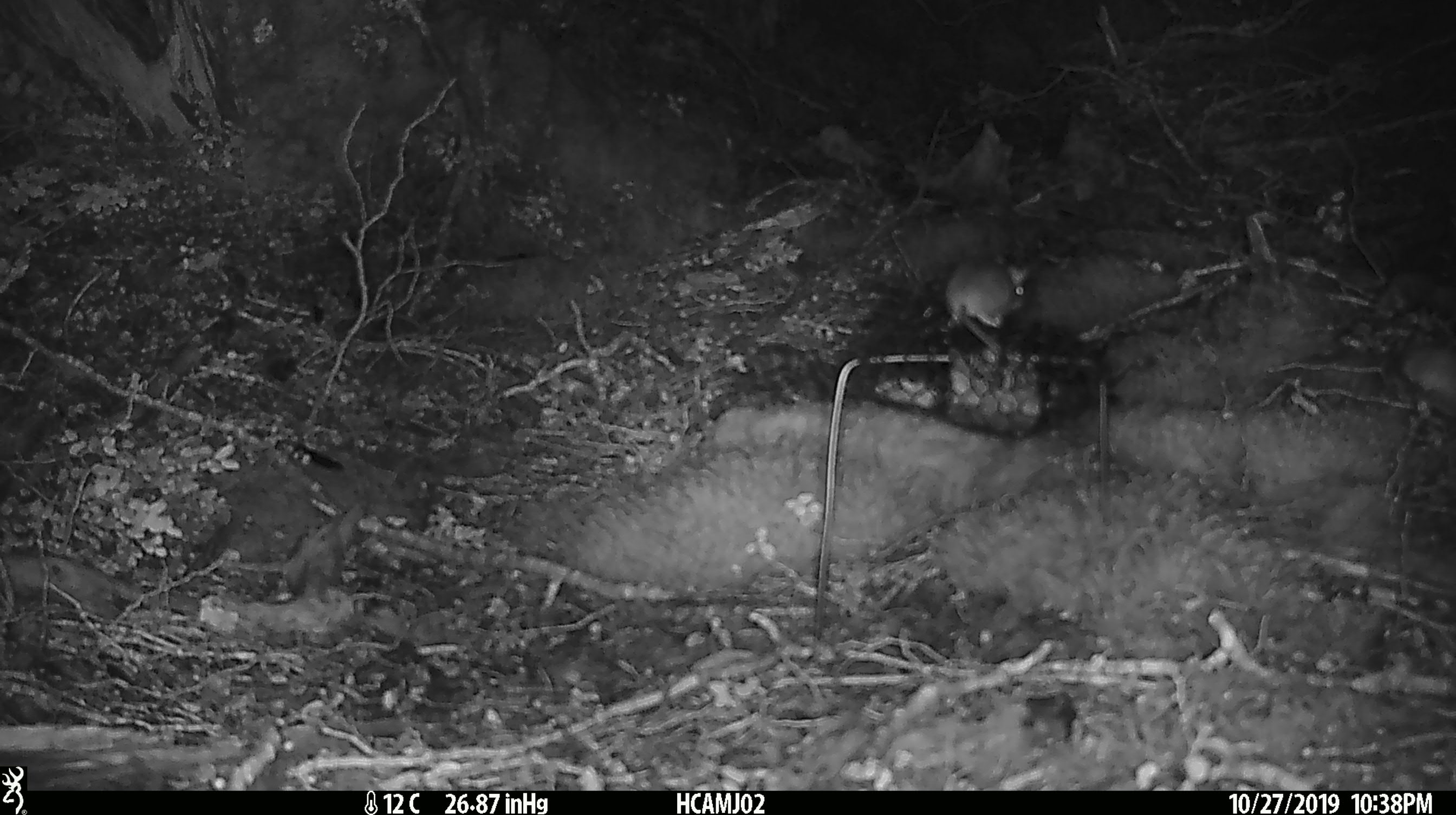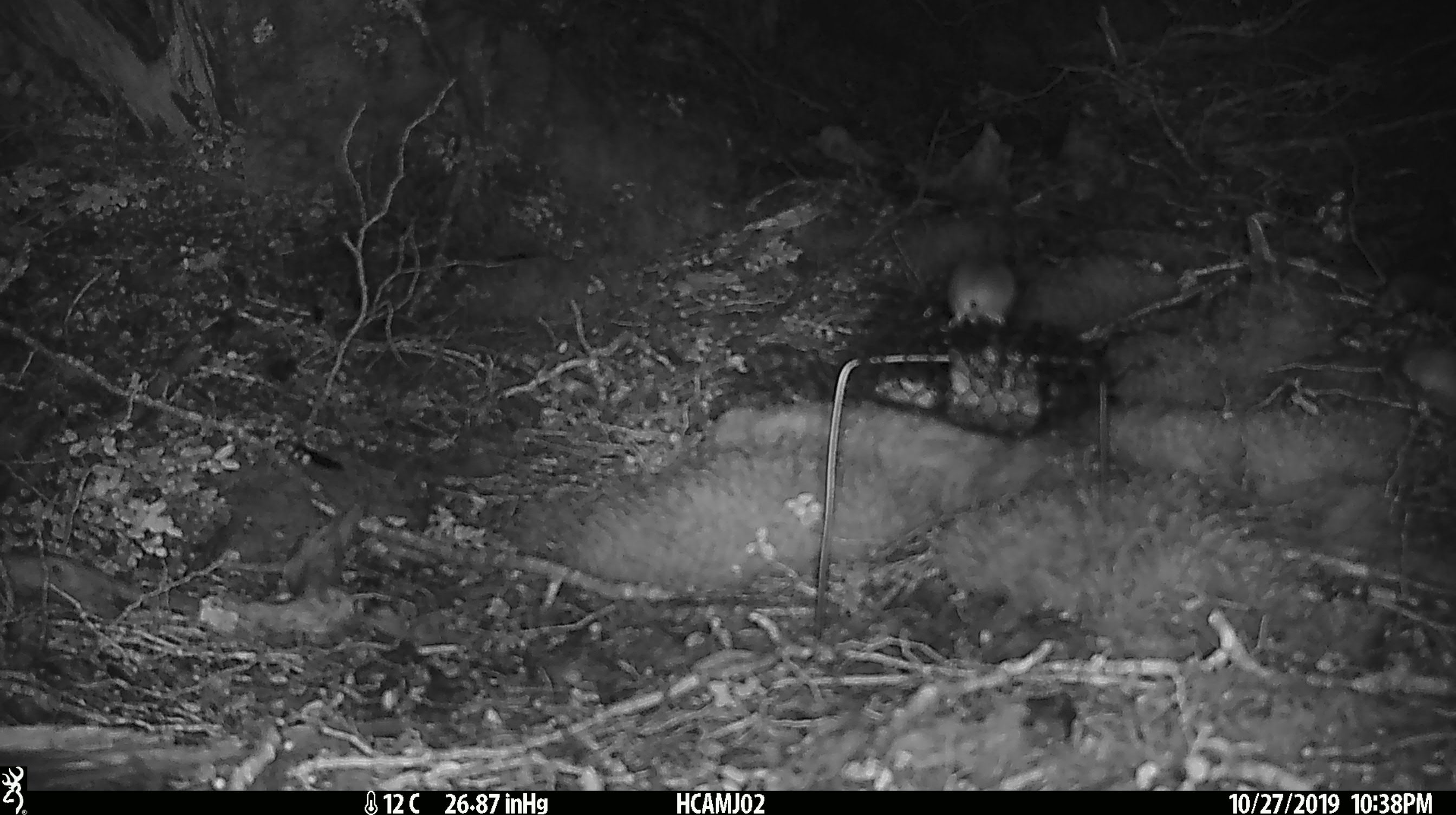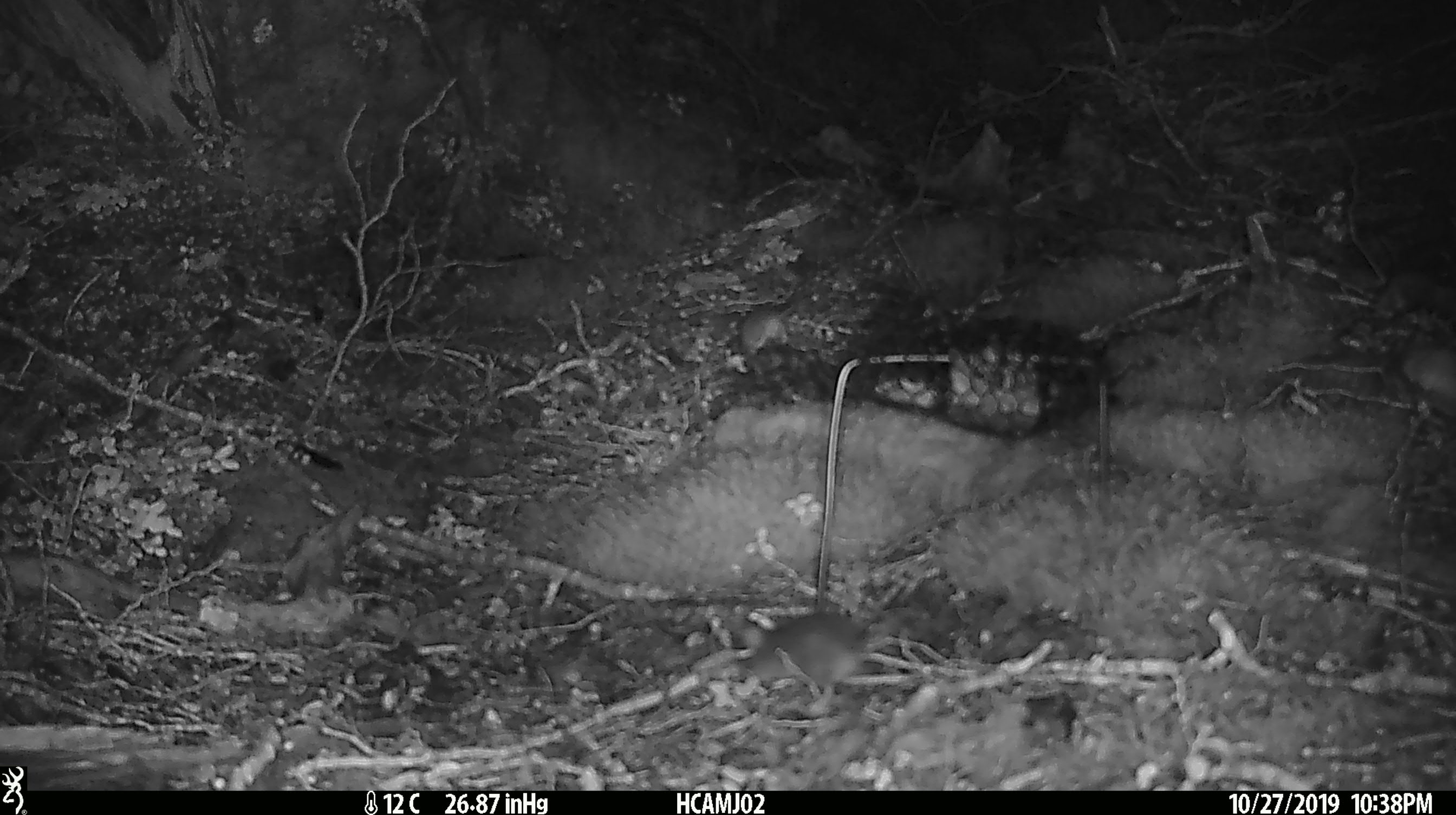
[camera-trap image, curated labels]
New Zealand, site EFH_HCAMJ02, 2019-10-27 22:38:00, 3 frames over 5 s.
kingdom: Animalia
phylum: Chordata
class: Mammalia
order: Rodentia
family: Muridae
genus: Mus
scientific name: Mus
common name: mouse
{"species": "mouse (Mus)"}